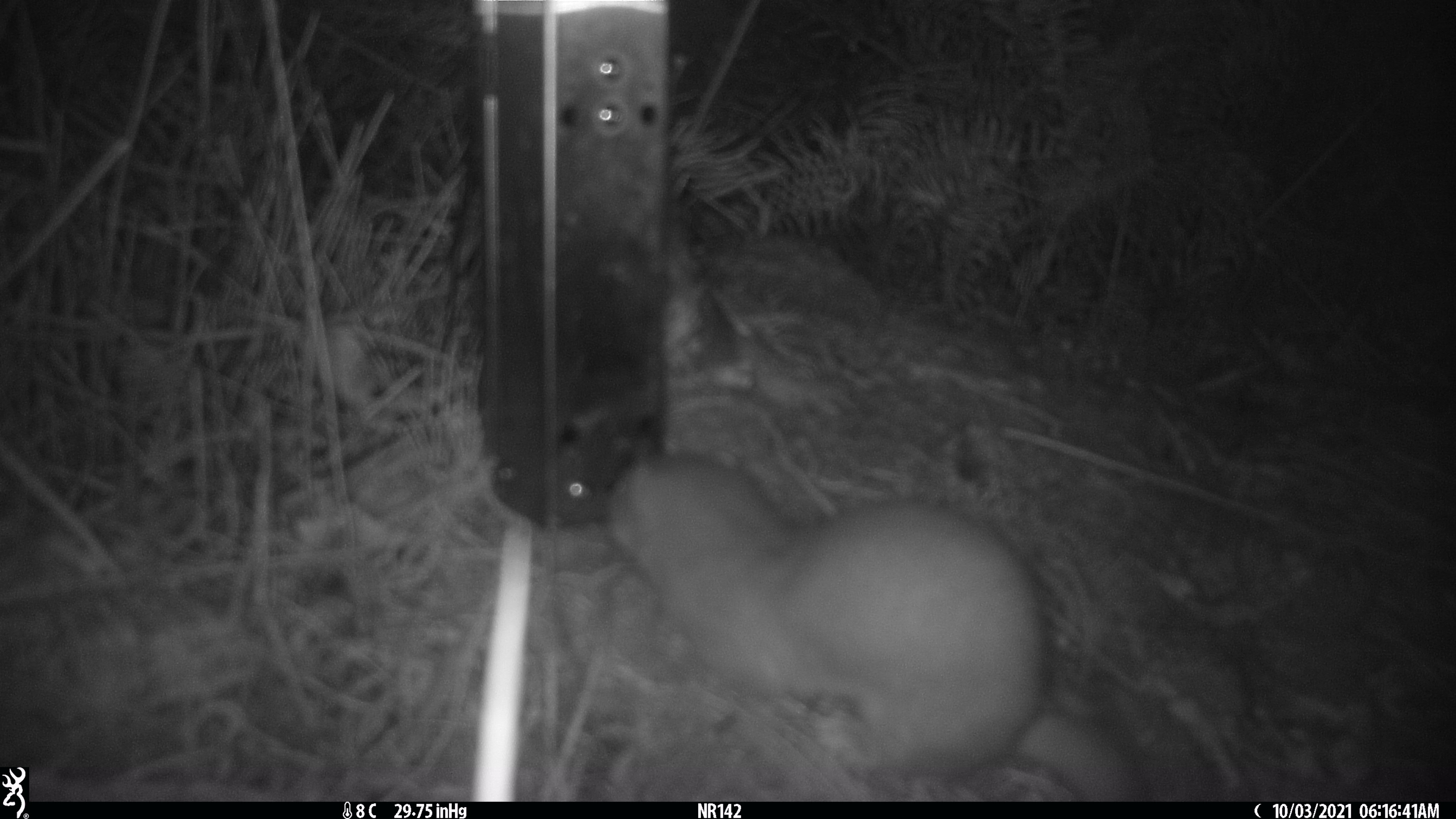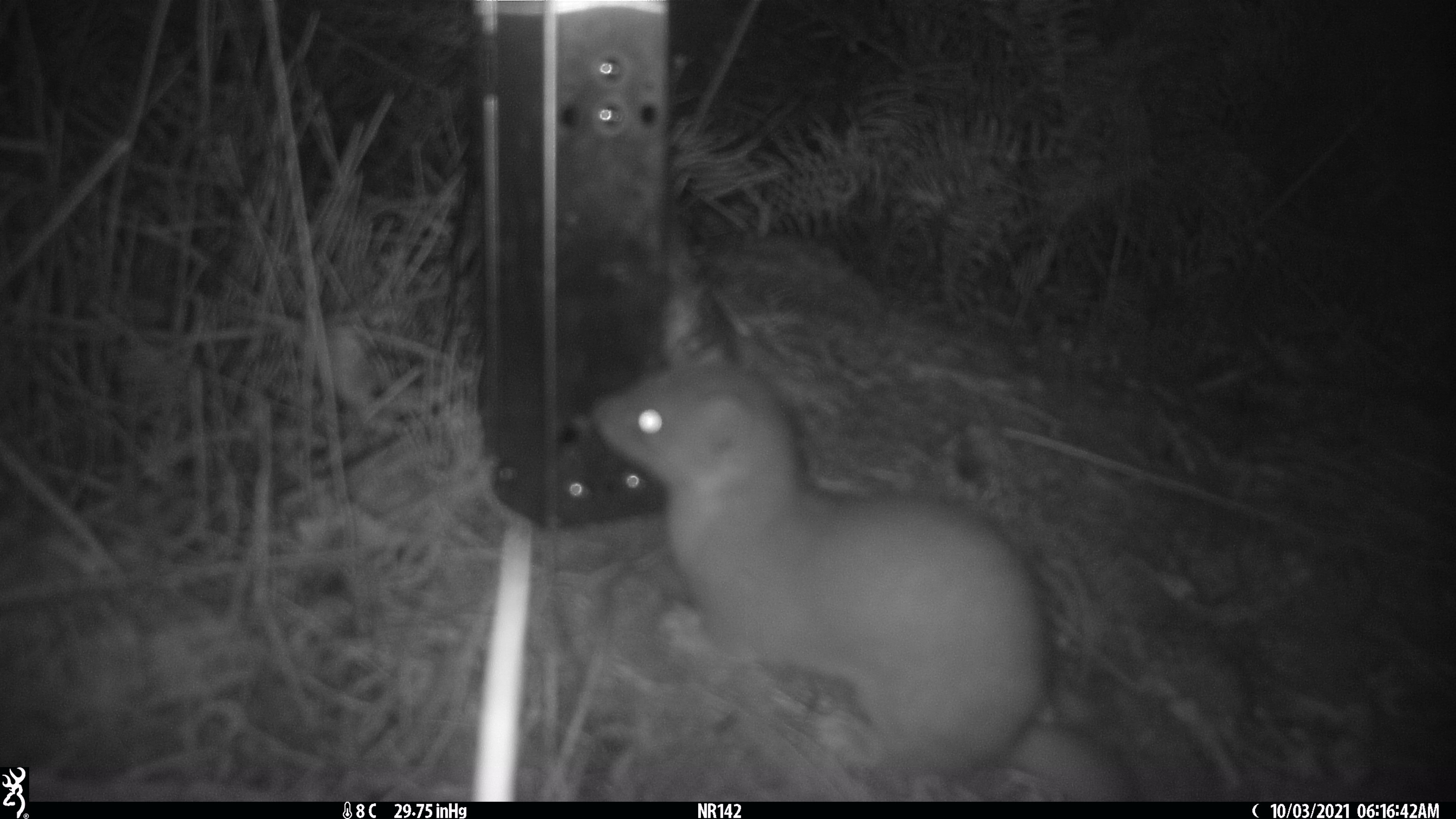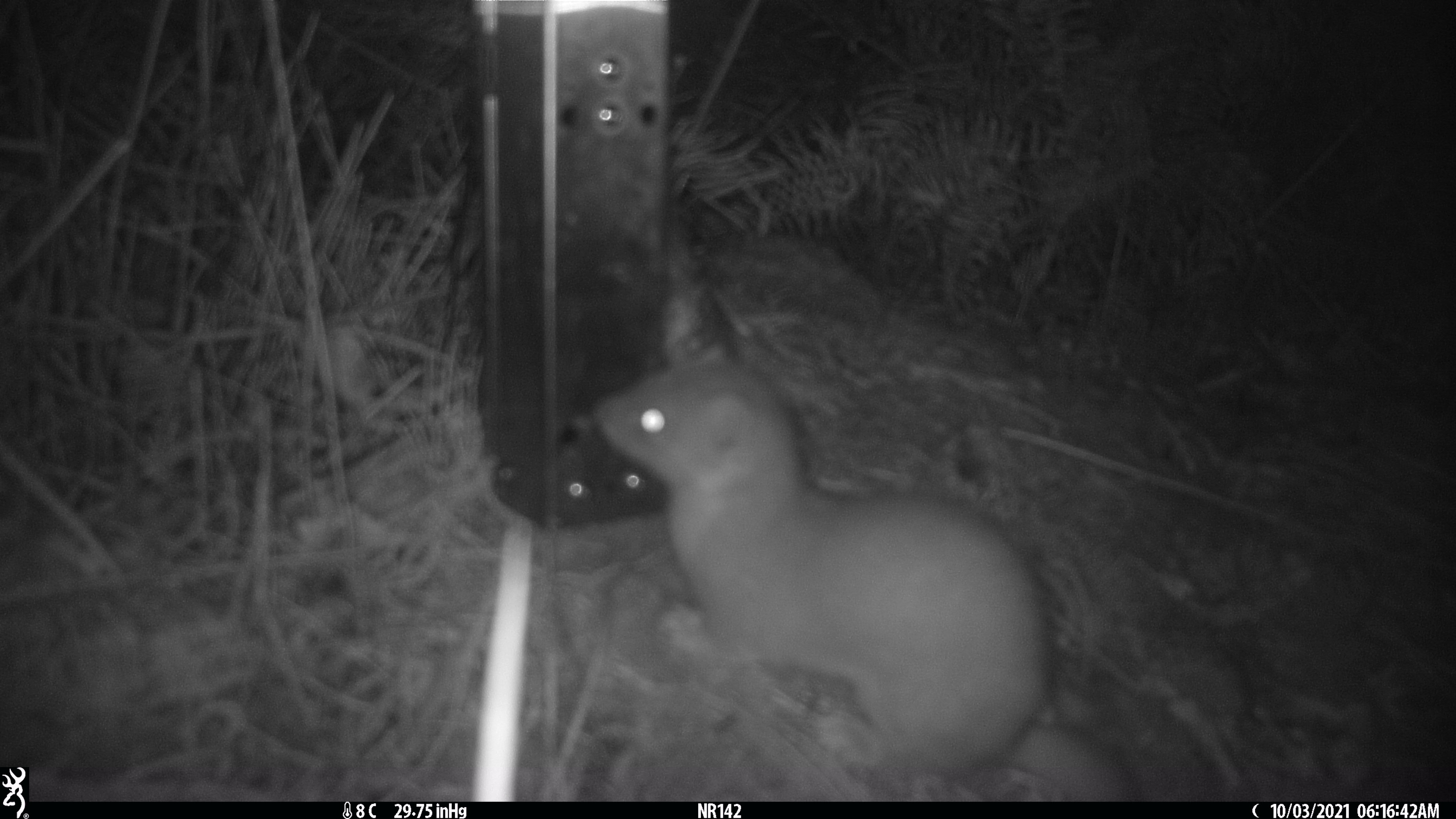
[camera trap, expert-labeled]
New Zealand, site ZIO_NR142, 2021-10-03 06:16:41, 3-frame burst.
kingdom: Animalia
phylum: Chordata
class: Mammalia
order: Carnivora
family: Mustelidae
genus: Mustela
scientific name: Mustela erminea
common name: stoat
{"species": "stoat (Mustela erminea)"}